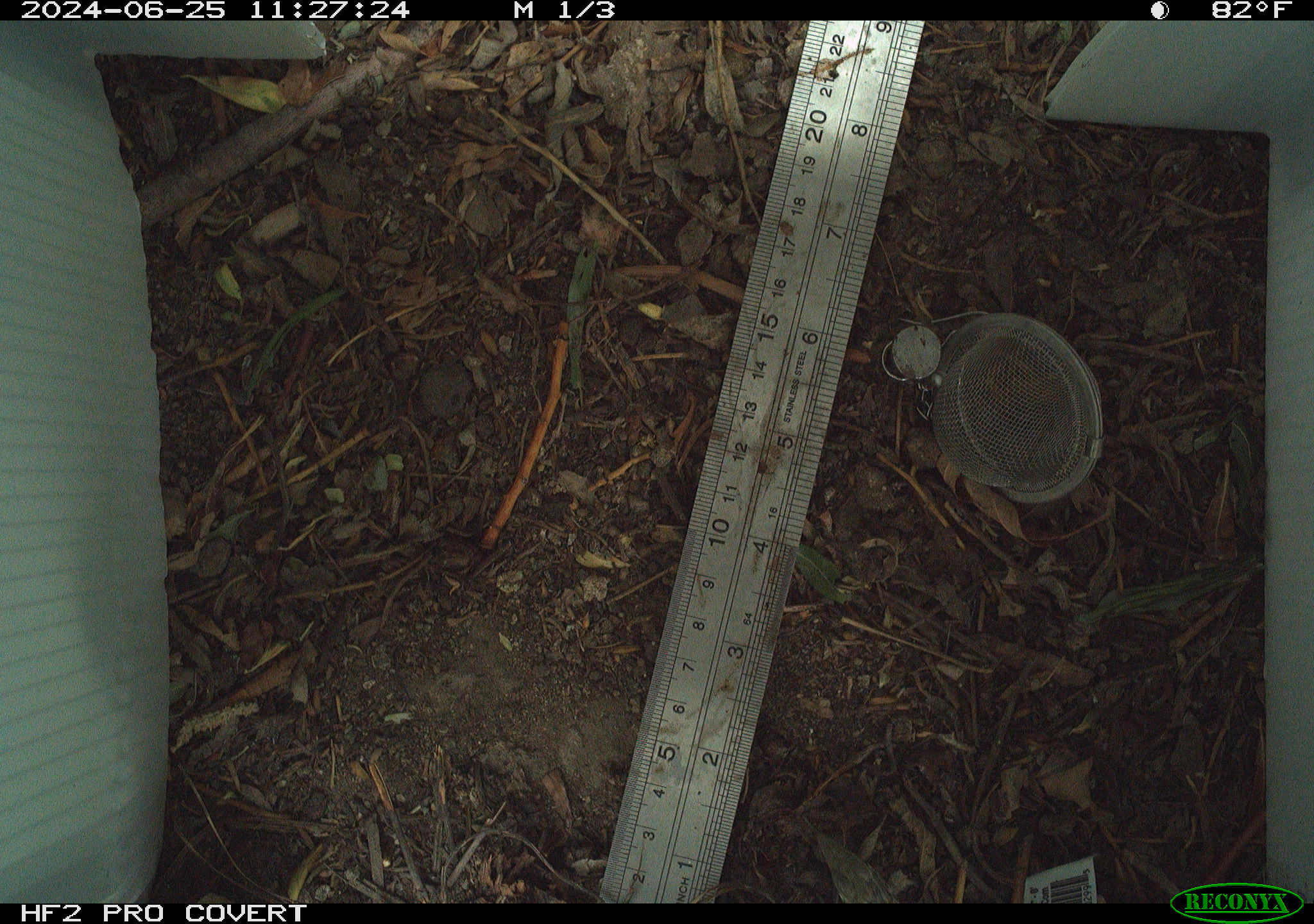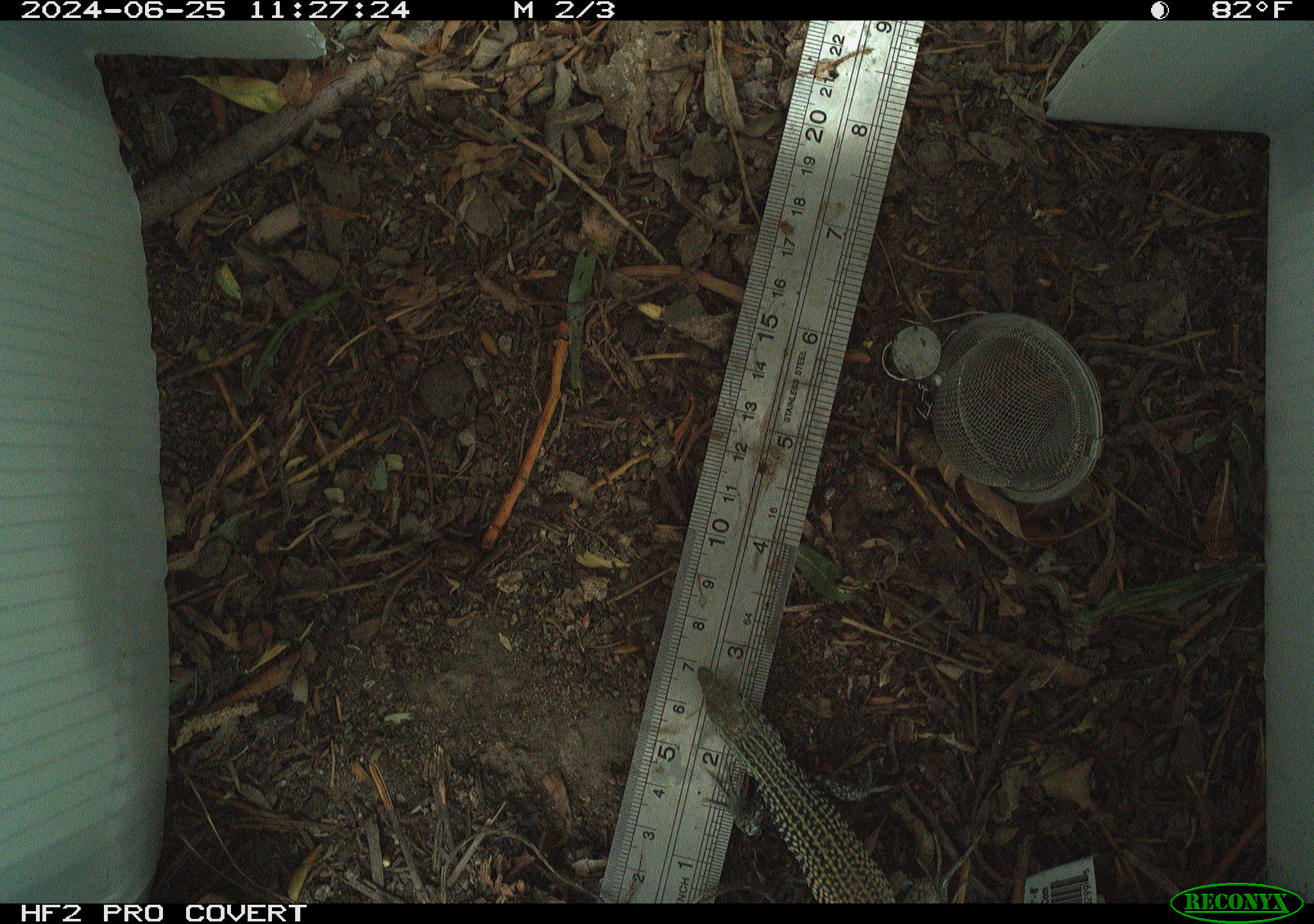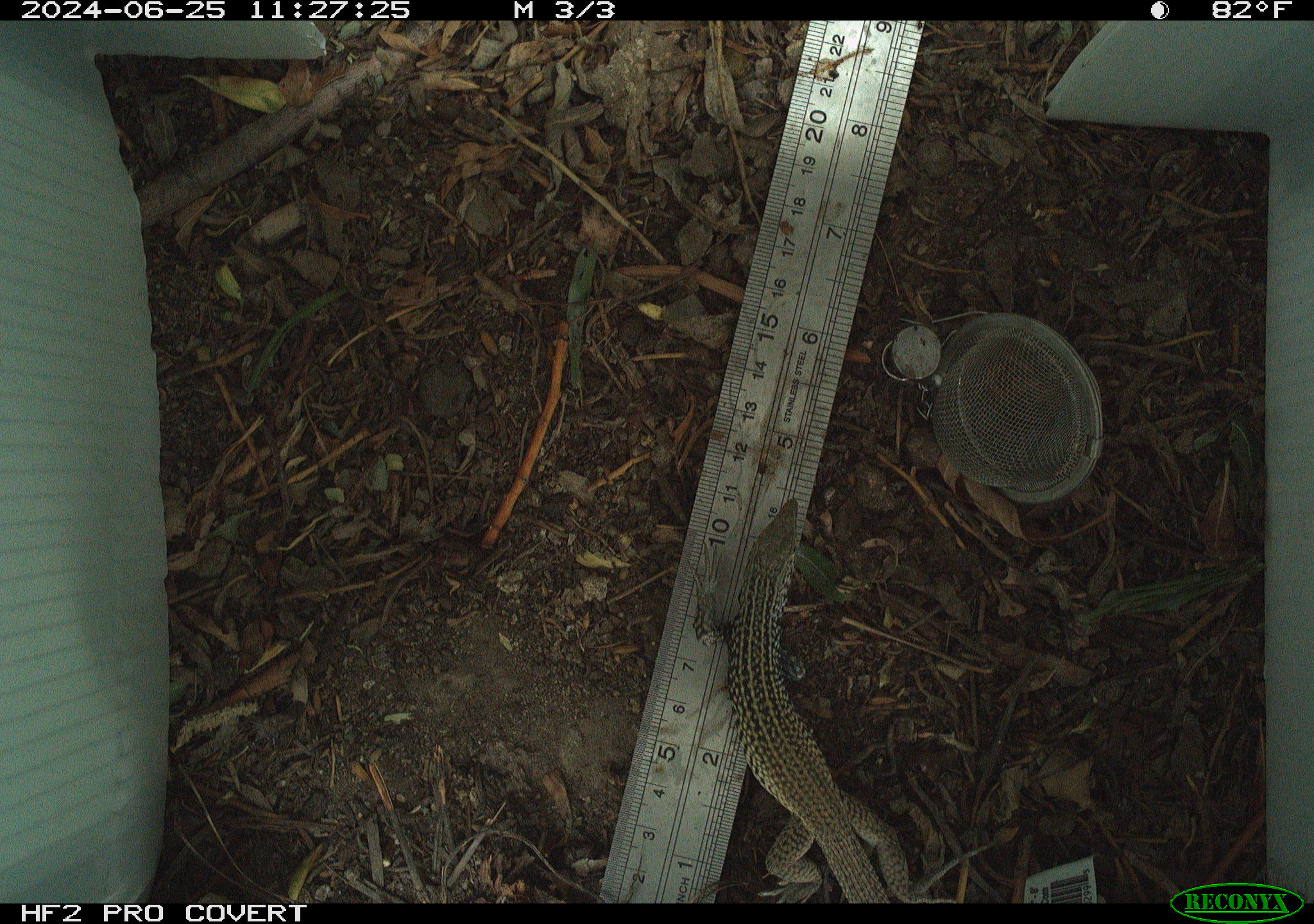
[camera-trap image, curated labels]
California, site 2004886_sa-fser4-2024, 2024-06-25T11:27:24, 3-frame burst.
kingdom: Animalia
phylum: Chordata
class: Reptilia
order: Squamata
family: Teiidae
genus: Aspidoscelis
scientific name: Aspidoscelis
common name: whiptail lizards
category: aspidoscelis species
Aspidoscelis species (whiptail lizards) (Aspidoscelis).